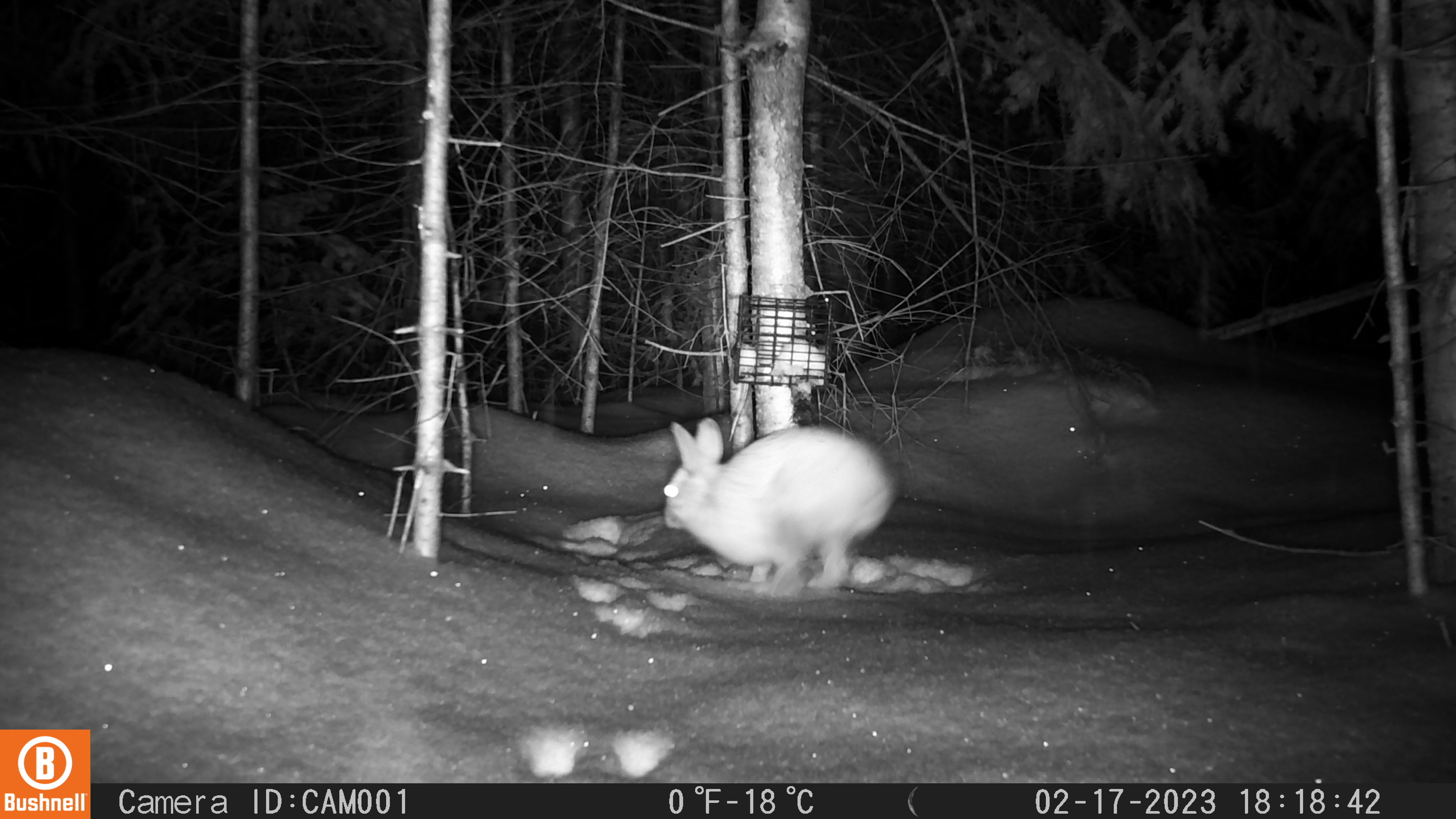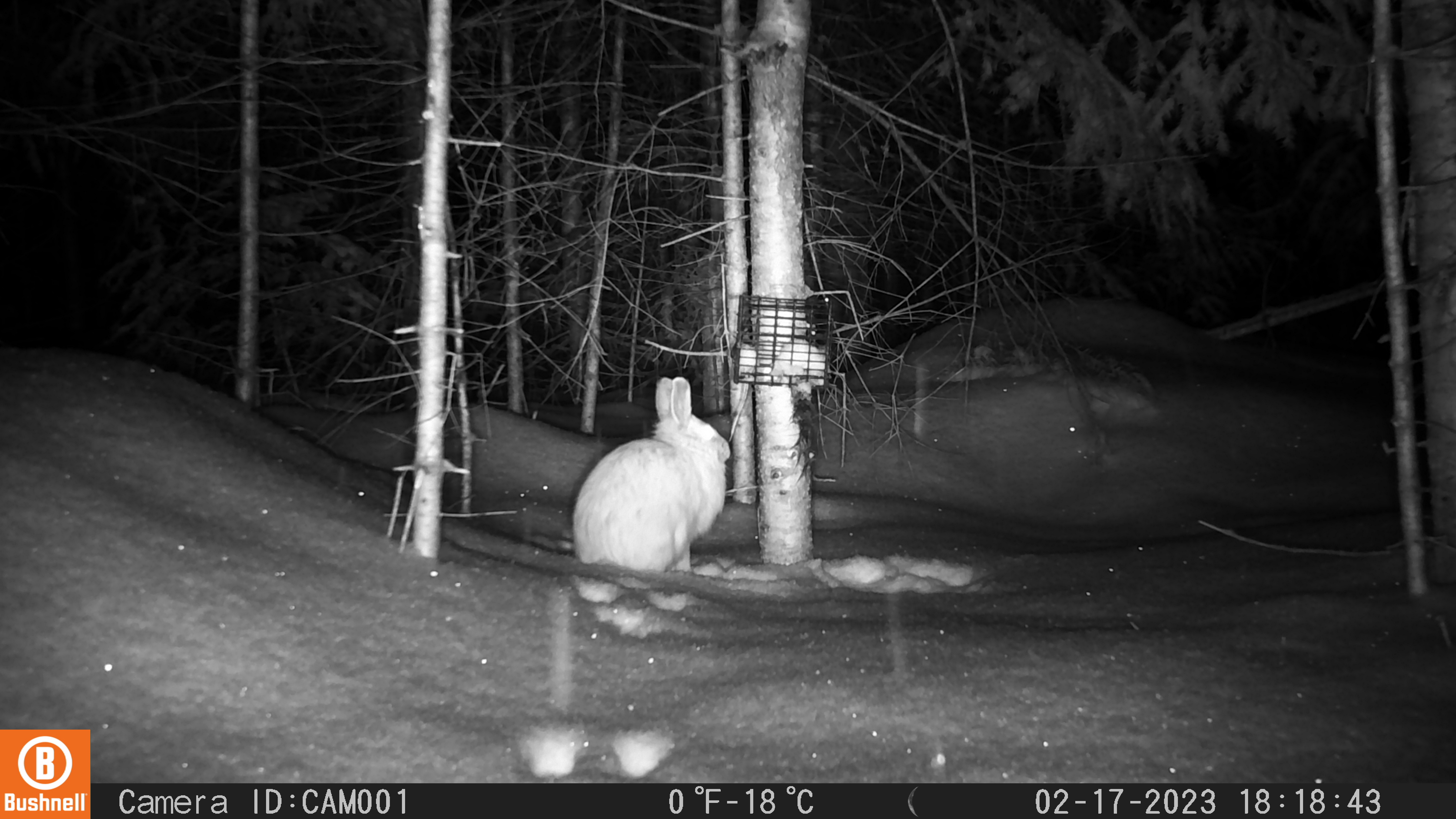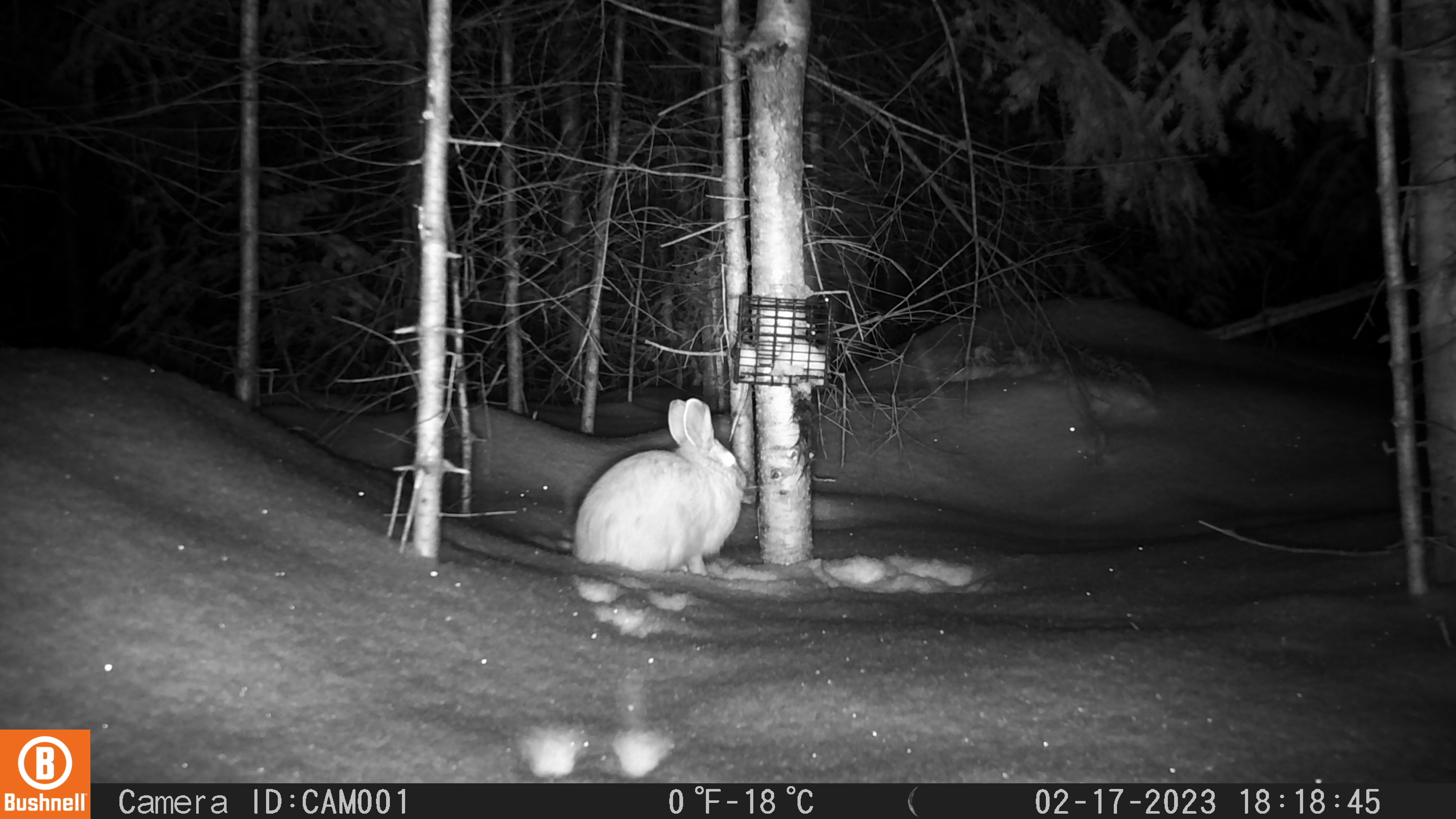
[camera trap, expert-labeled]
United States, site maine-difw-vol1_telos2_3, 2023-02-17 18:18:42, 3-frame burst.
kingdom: Animalia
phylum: Chordata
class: Mammalia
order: Lagomorpha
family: Leporidae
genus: Lepus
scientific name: Lepus americanus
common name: snowshoe hare